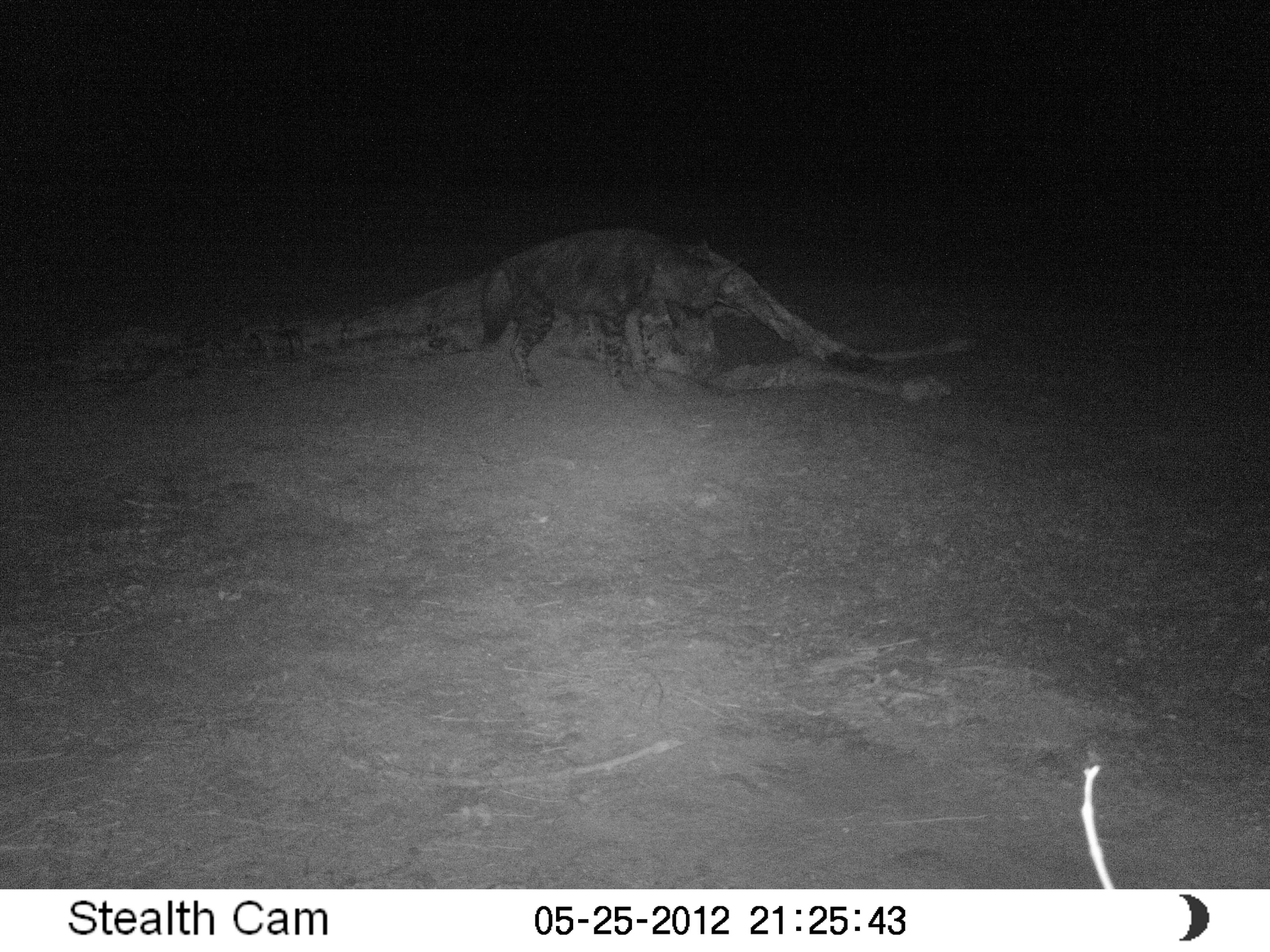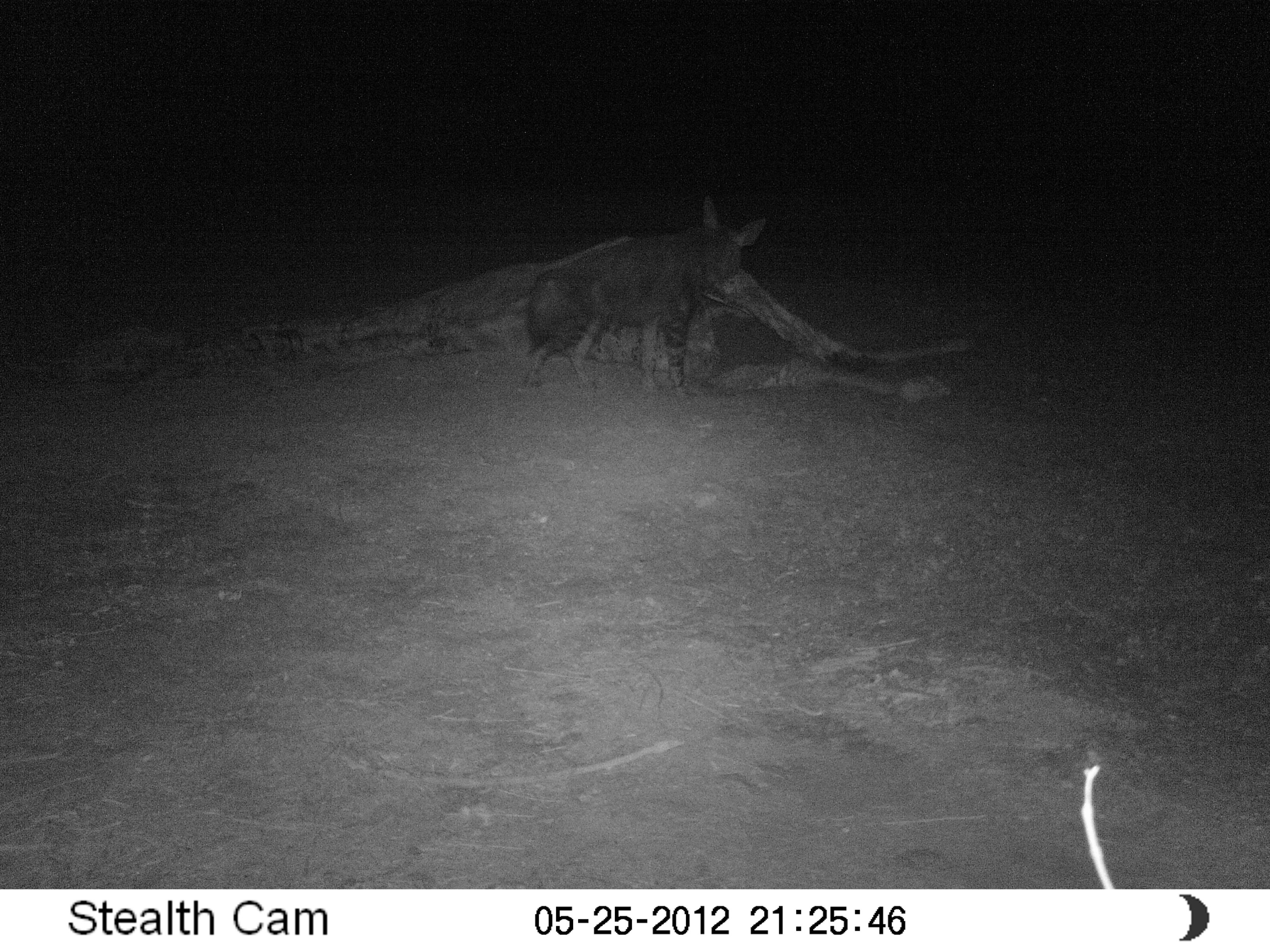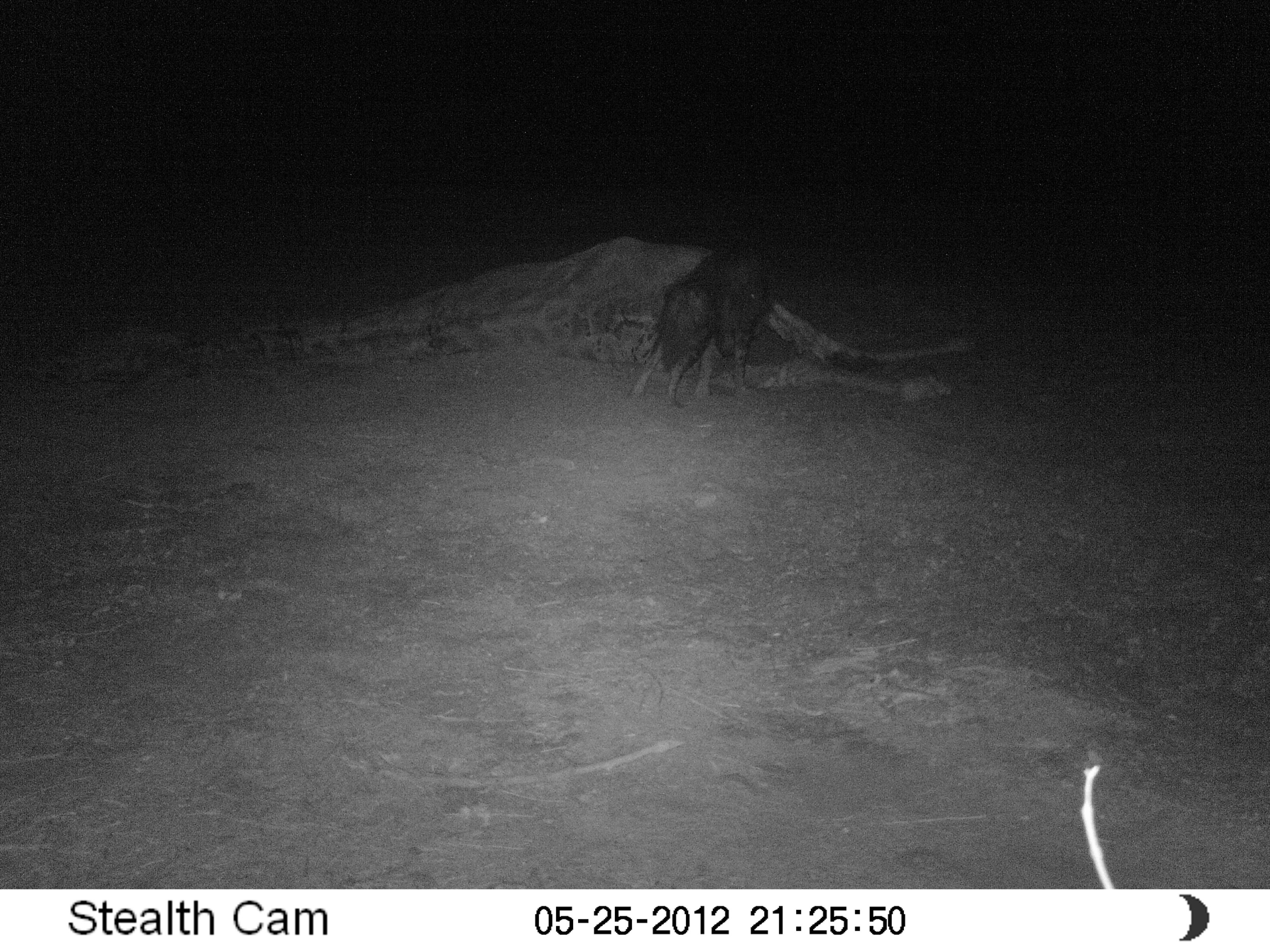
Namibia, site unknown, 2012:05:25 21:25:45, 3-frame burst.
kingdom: Animalia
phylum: Chordata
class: Mammalia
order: Carnivora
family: Hyaenidae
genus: Parahyaena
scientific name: Parahyaena brunnea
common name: brown hyena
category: hyaena brunnea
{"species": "hyaena brunnea (brown hyena) (Parahyaena brunnea)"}